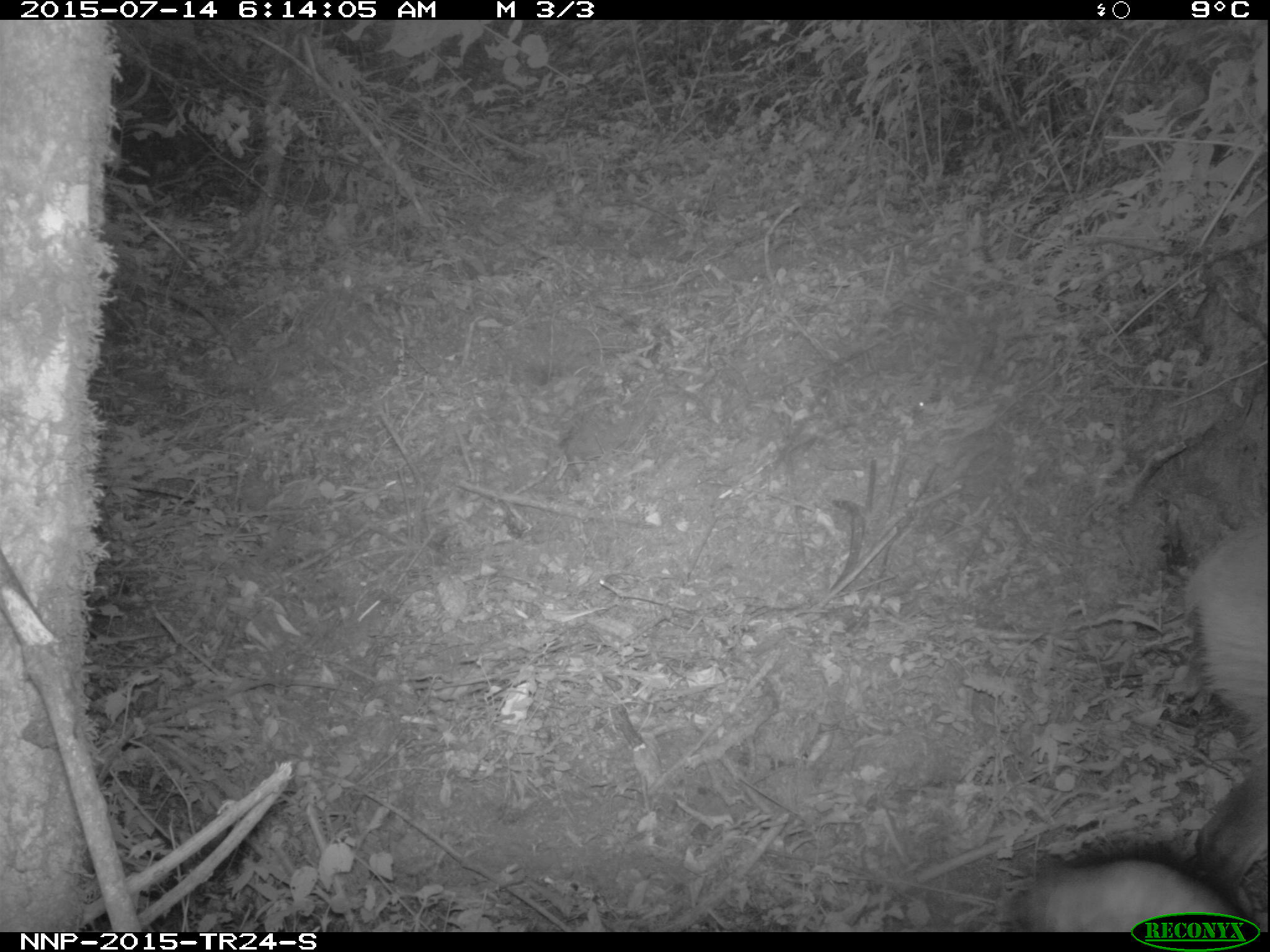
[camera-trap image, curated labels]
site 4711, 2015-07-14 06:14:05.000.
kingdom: Animalia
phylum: Chordata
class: Mammalia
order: Artiodactyla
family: Bovidae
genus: Cephalophus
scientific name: Cephalophus nigrifrons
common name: black-fronted duiker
Cephalophus nigrifrons (black-fronted duiker), count 1.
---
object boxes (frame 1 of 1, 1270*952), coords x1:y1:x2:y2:
cephalophus nigrifrons: 1183:514:1267:931; 1009:851:1242:931